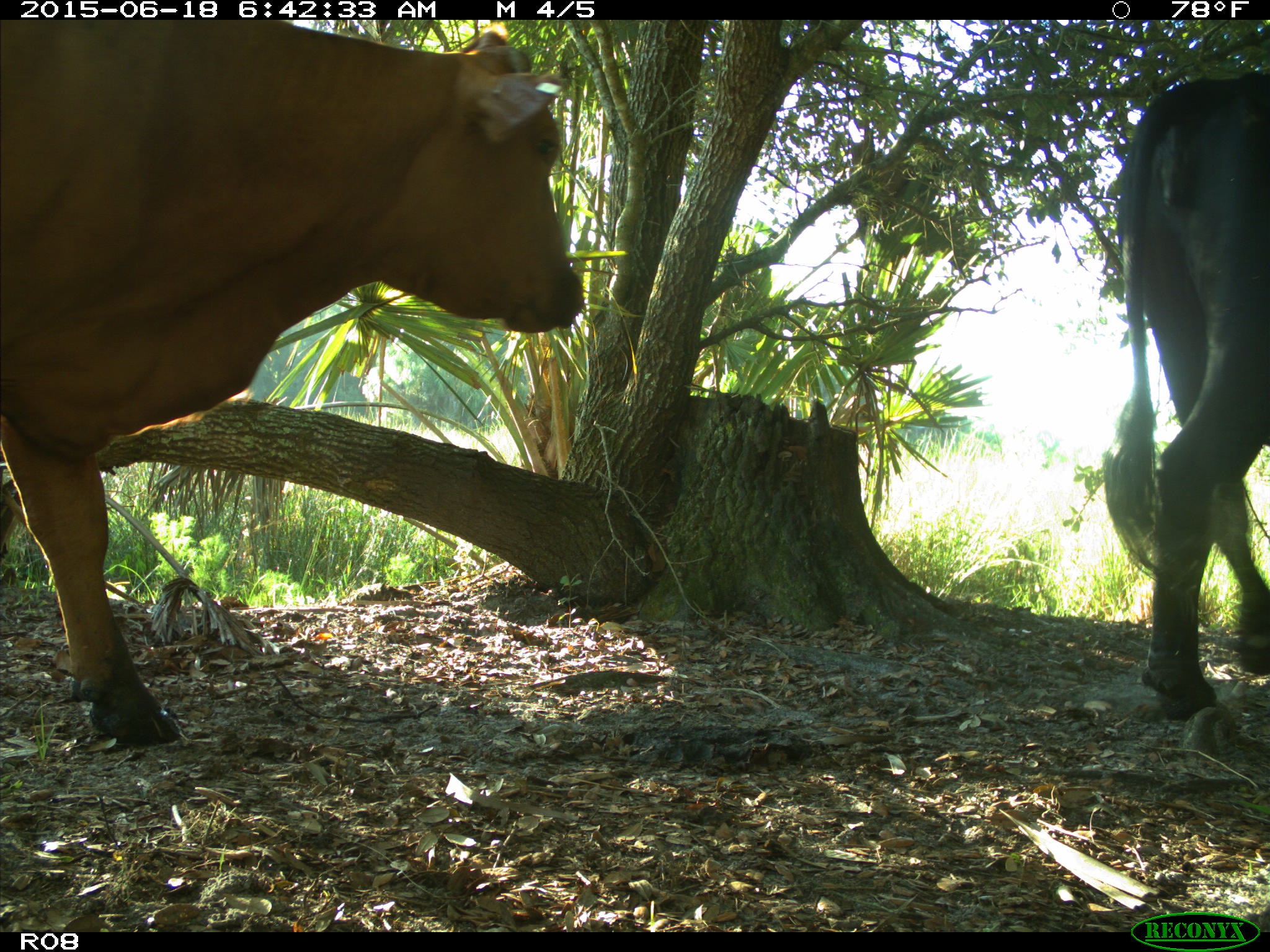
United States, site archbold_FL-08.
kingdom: Animalia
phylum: Chordata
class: Mammalia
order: Artiodactyla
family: Bovidae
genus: Bos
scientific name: Bos taurus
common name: domestic cow